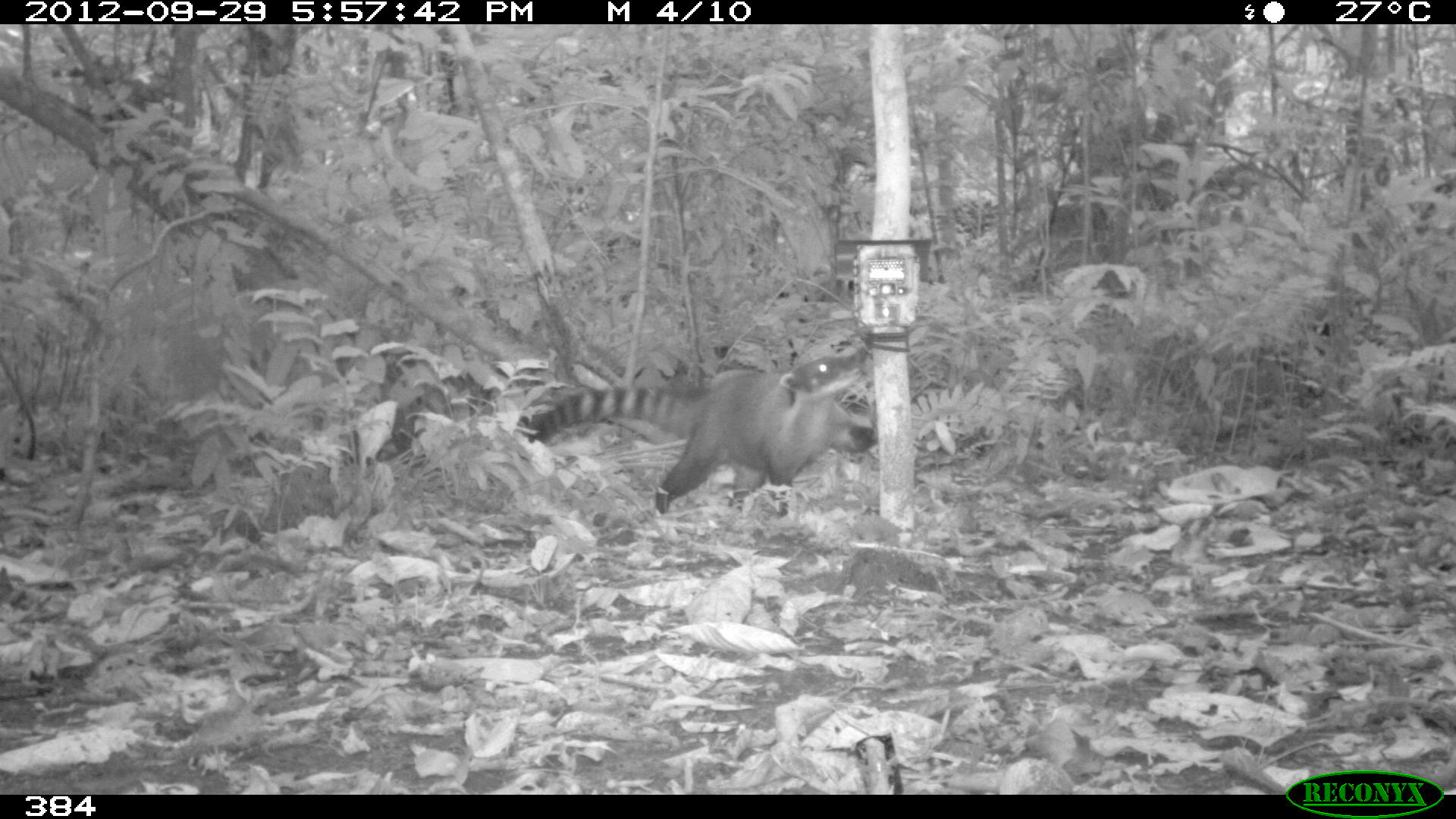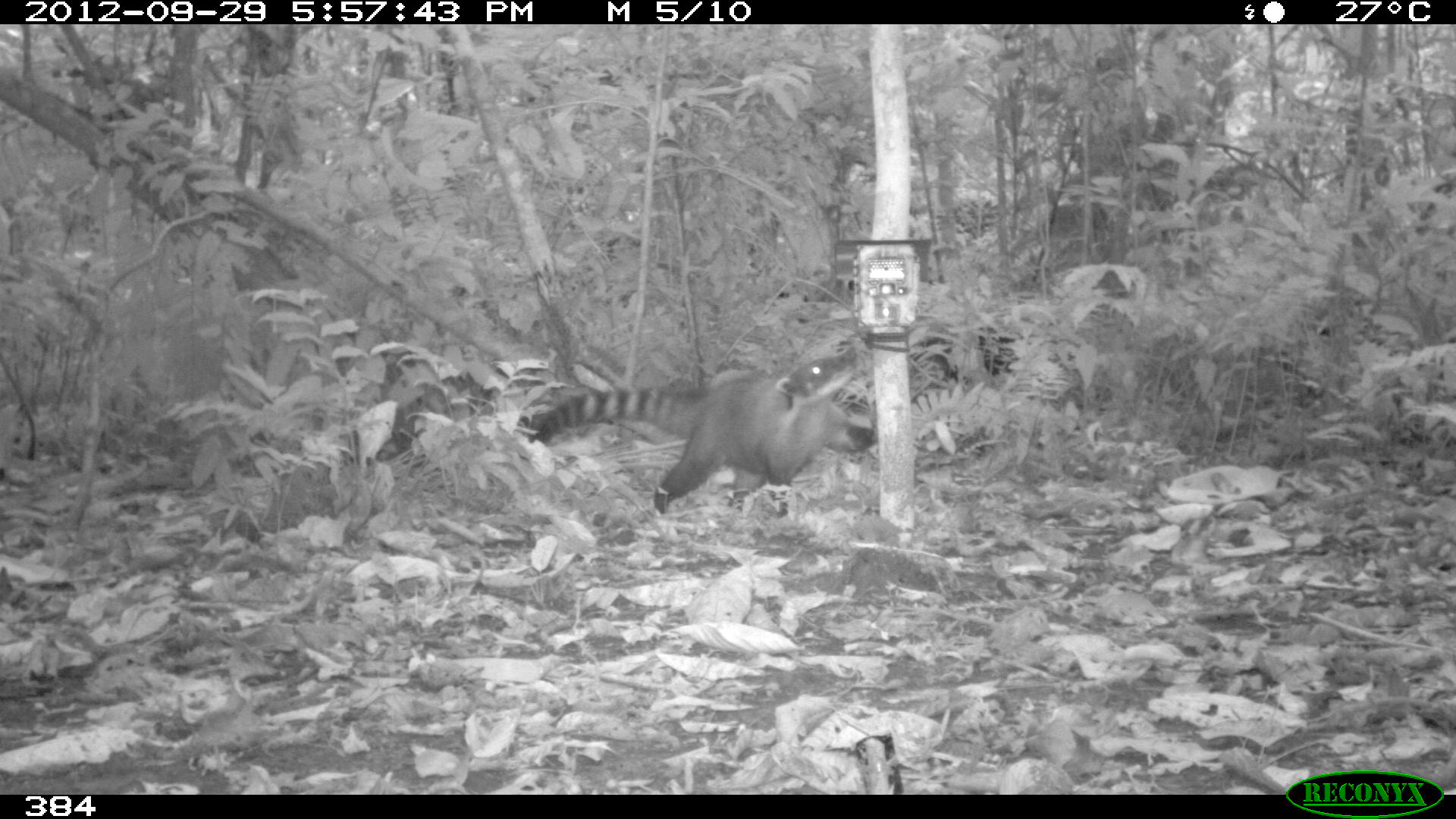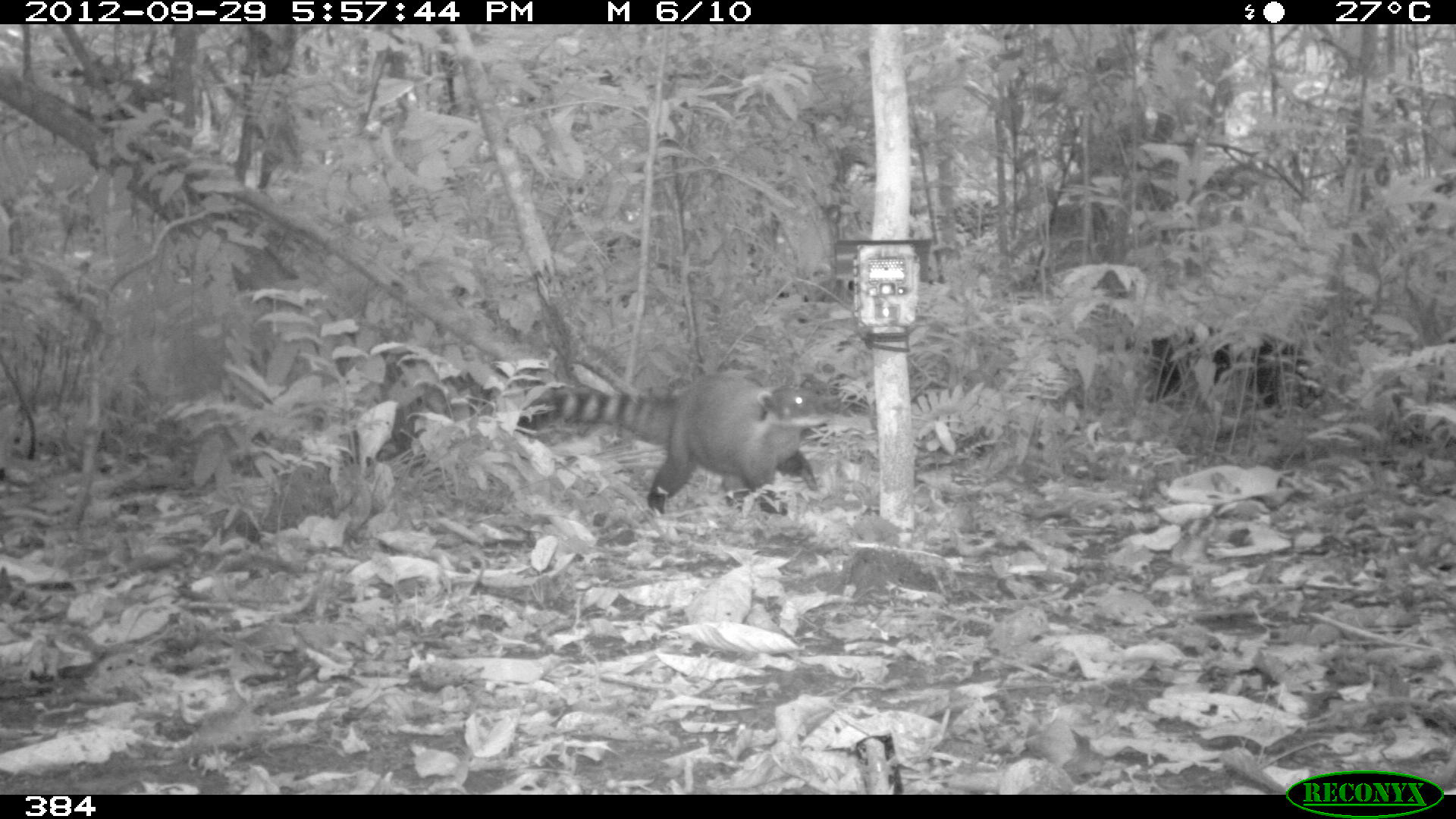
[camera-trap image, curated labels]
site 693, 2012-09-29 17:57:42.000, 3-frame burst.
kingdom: Animalia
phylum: Chordata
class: Mammalia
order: Carnivora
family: Procyonidae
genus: Nasua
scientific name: Nasua nasua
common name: south american coati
Nasua nasua (south american coati).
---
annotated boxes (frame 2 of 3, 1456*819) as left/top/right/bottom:
nasua nasua: 520/342/877/514; 909/324/1022/393